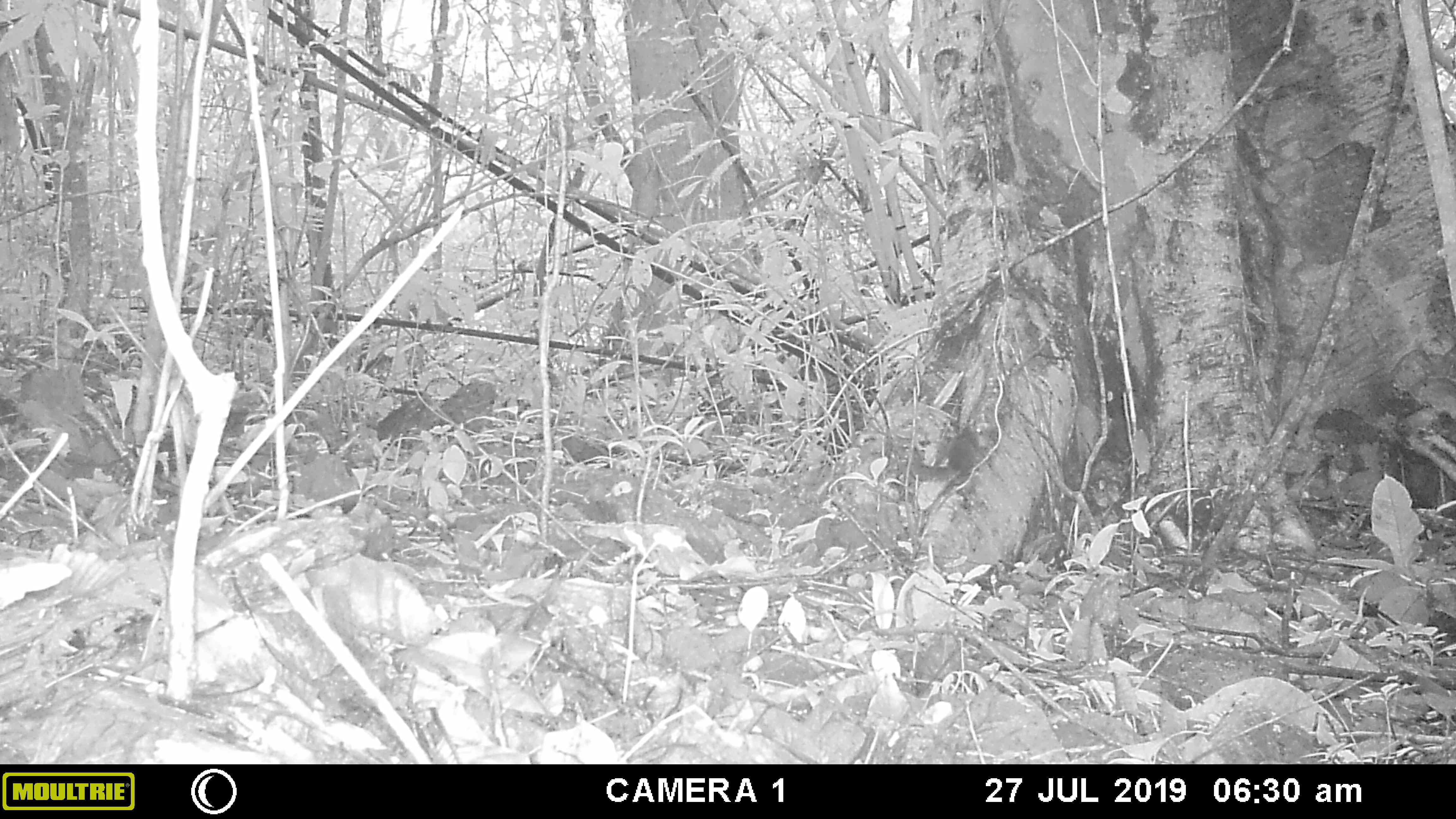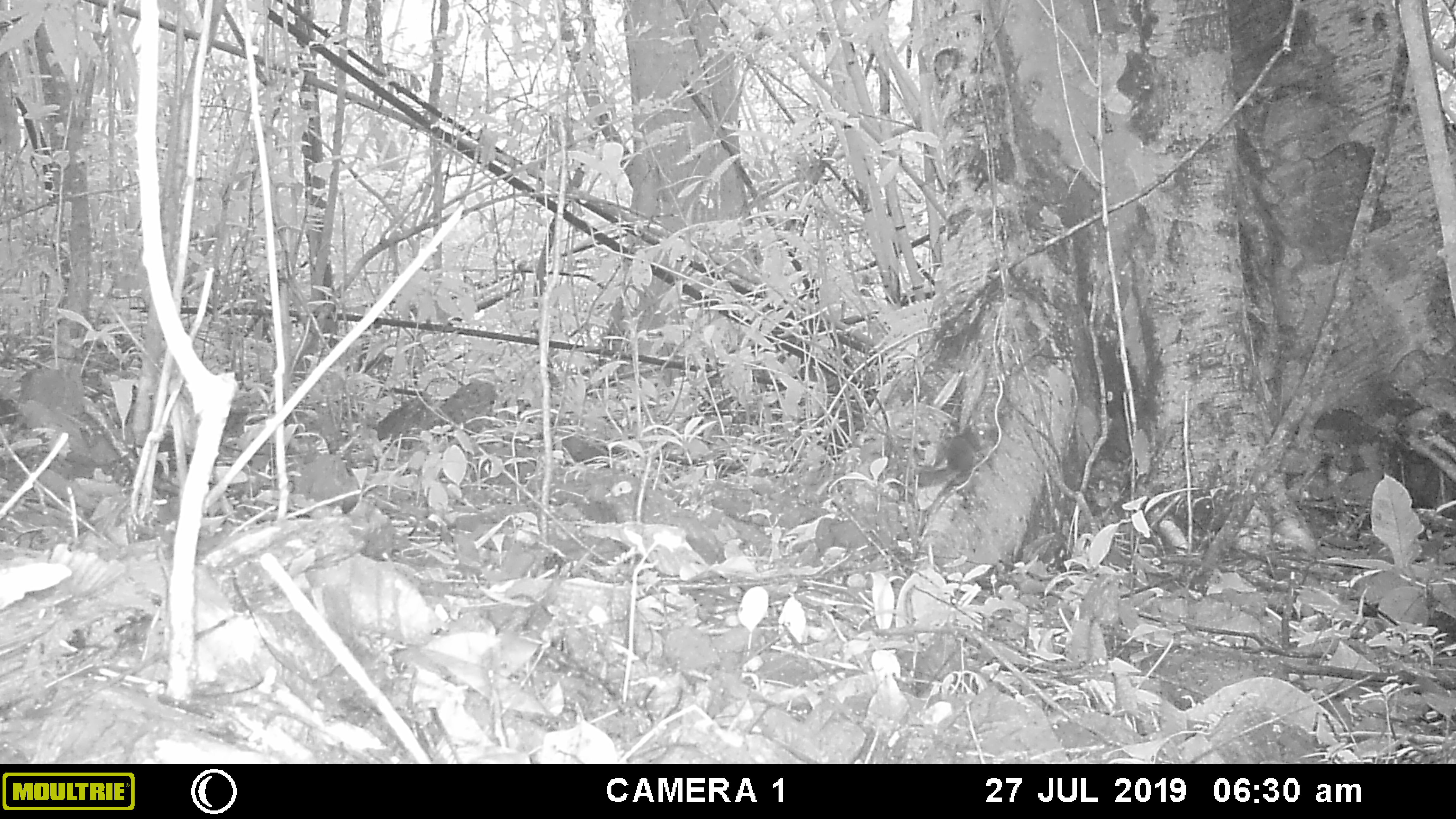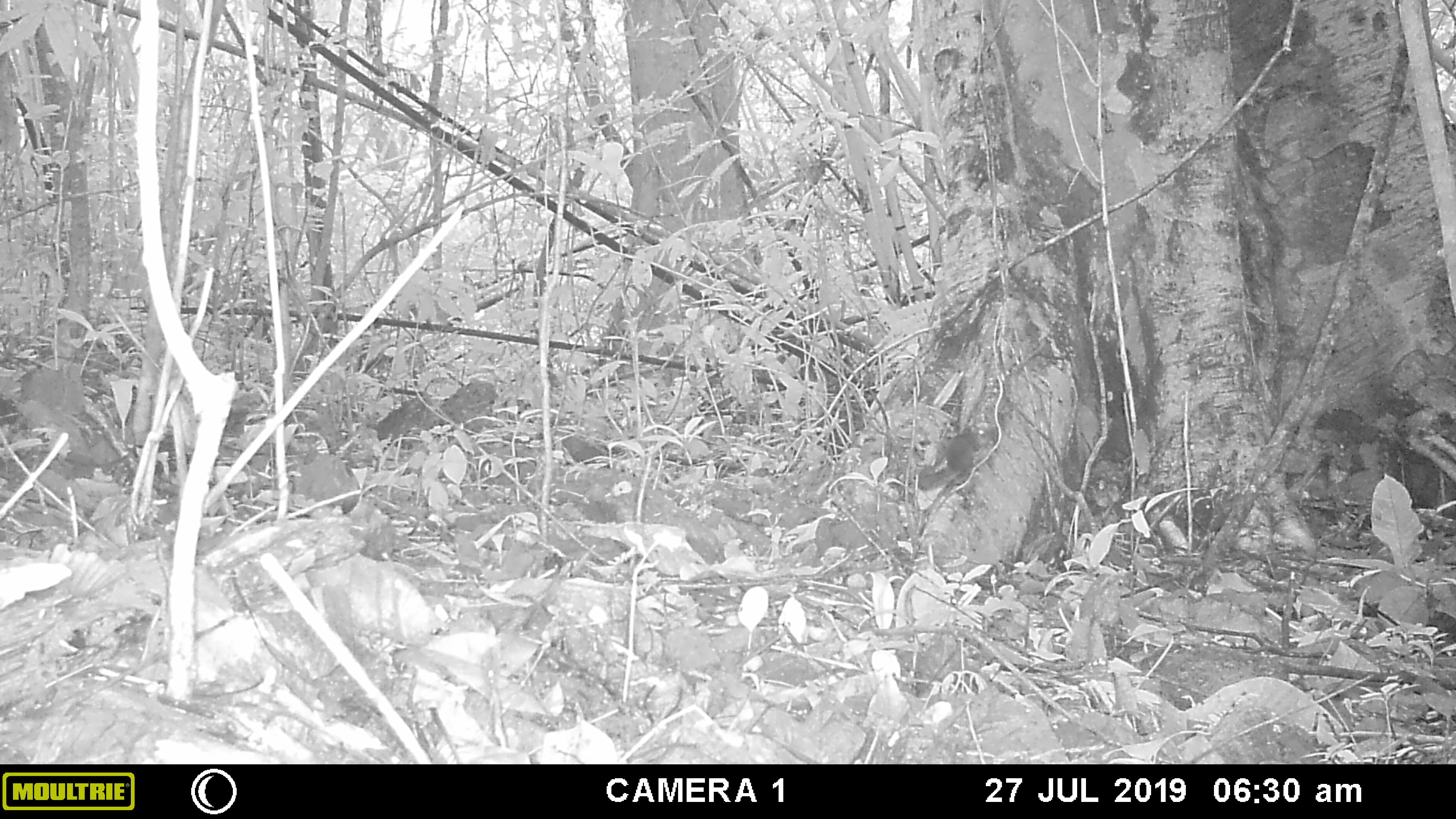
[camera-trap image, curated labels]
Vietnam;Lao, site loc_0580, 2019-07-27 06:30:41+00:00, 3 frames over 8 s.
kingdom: Animalia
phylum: Chordata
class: Mammalia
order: Rodentia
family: Sciuridae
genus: Sciurus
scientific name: Sciurus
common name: squirrel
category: unidentified squirrel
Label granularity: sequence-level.